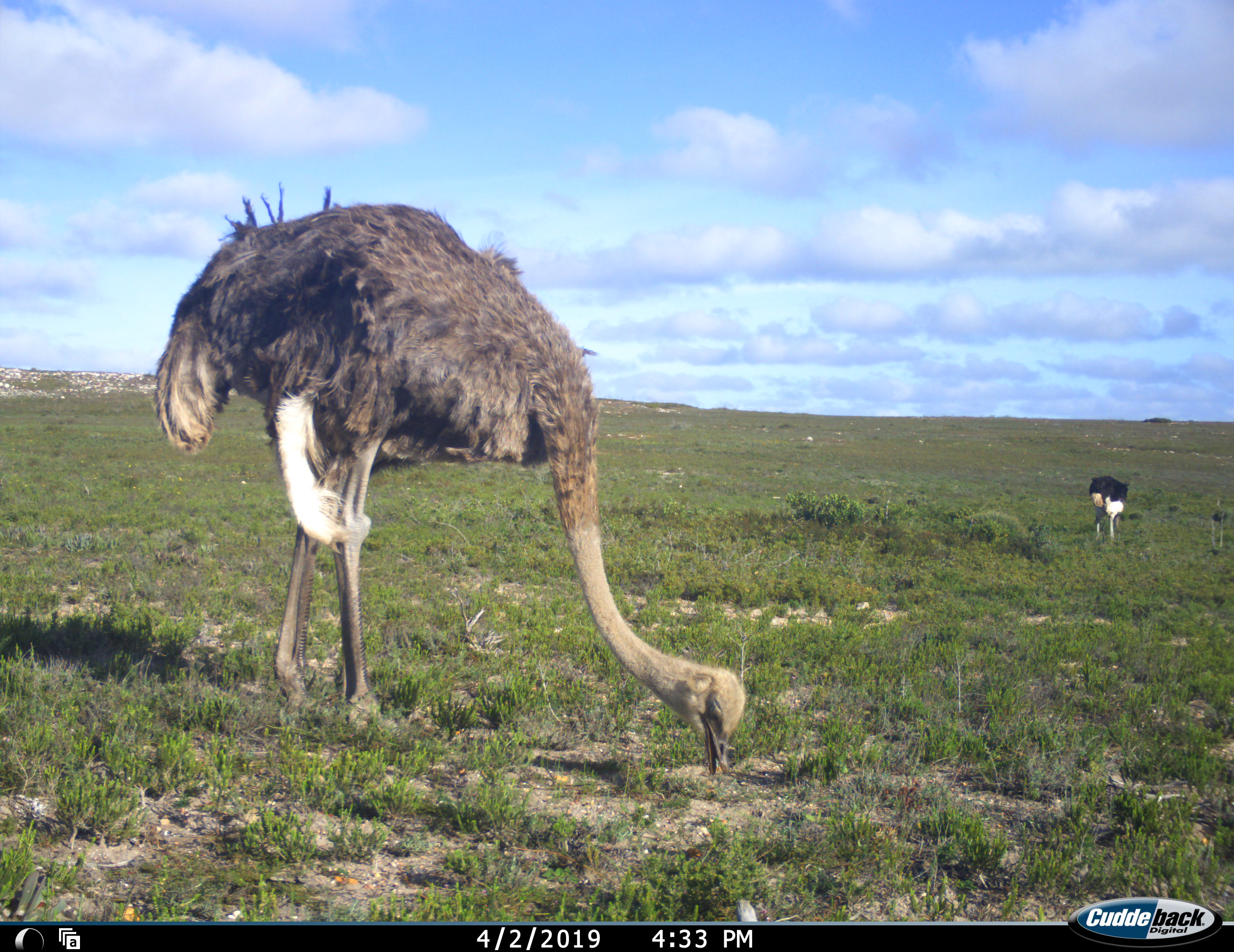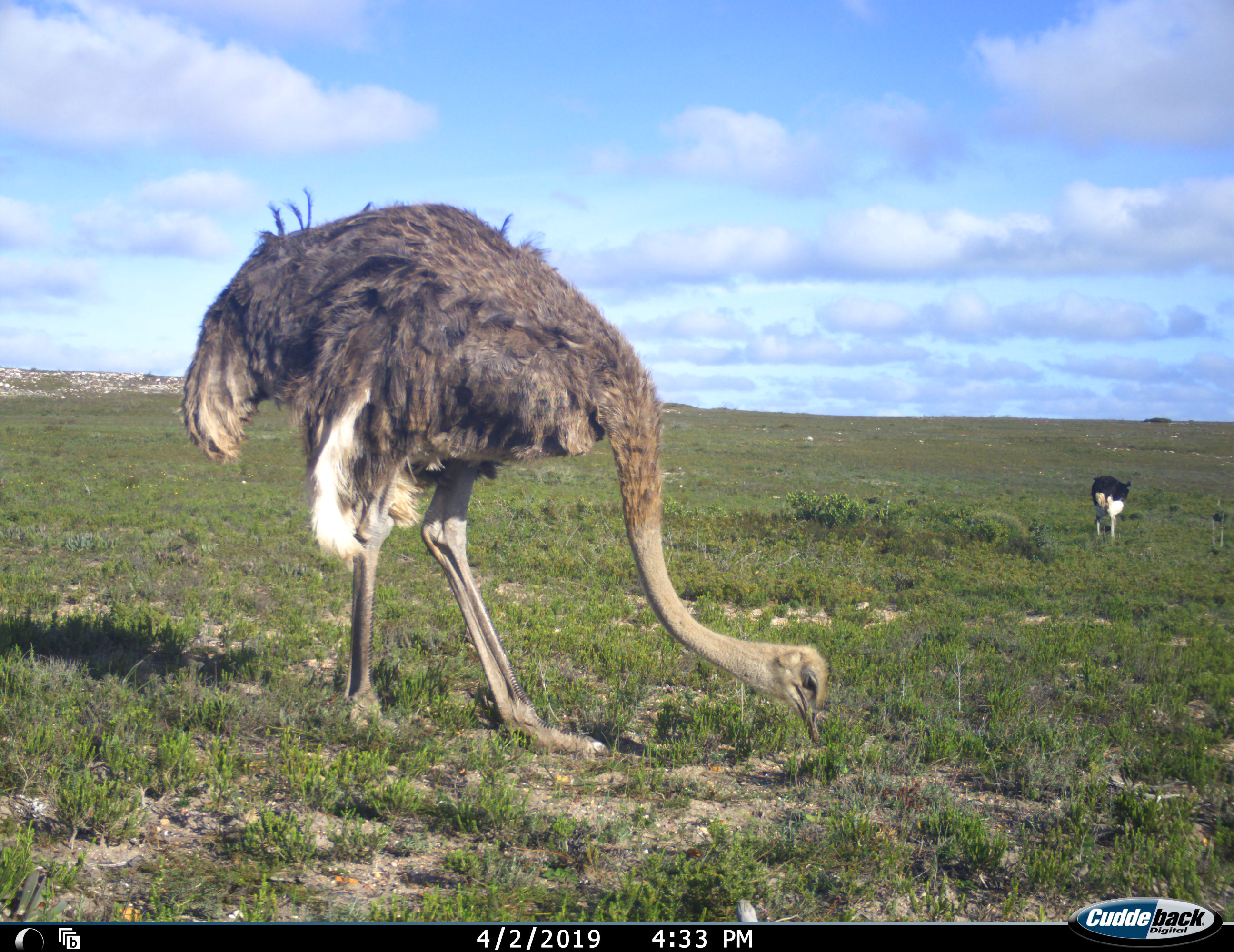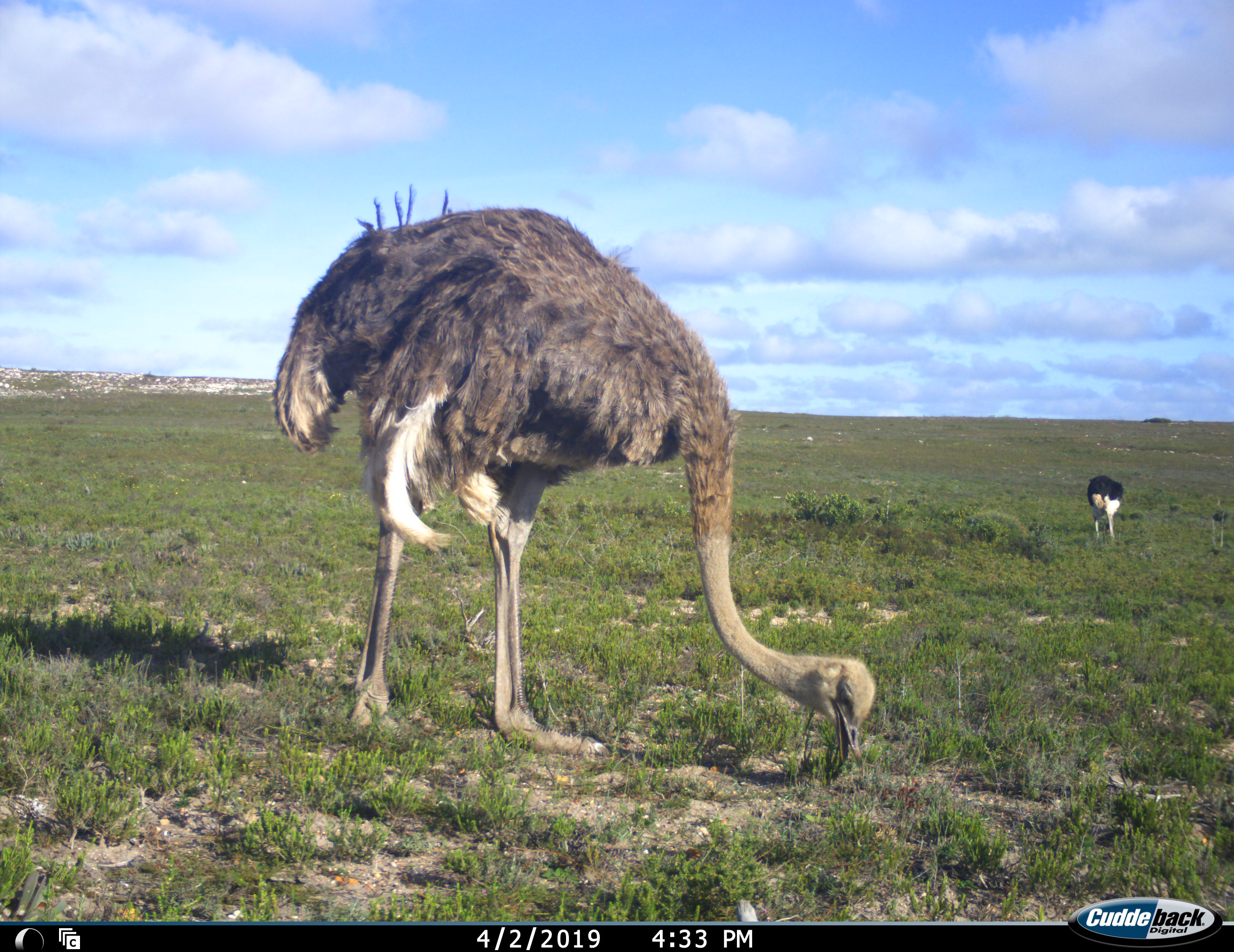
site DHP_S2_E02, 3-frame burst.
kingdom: Animalia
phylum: Chordata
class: Aves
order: Struthioniformes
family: Struthionidae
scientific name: Struthionidae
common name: ostrich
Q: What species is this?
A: Ostrich (Struthionidae).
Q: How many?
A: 2.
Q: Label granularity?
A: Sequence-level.